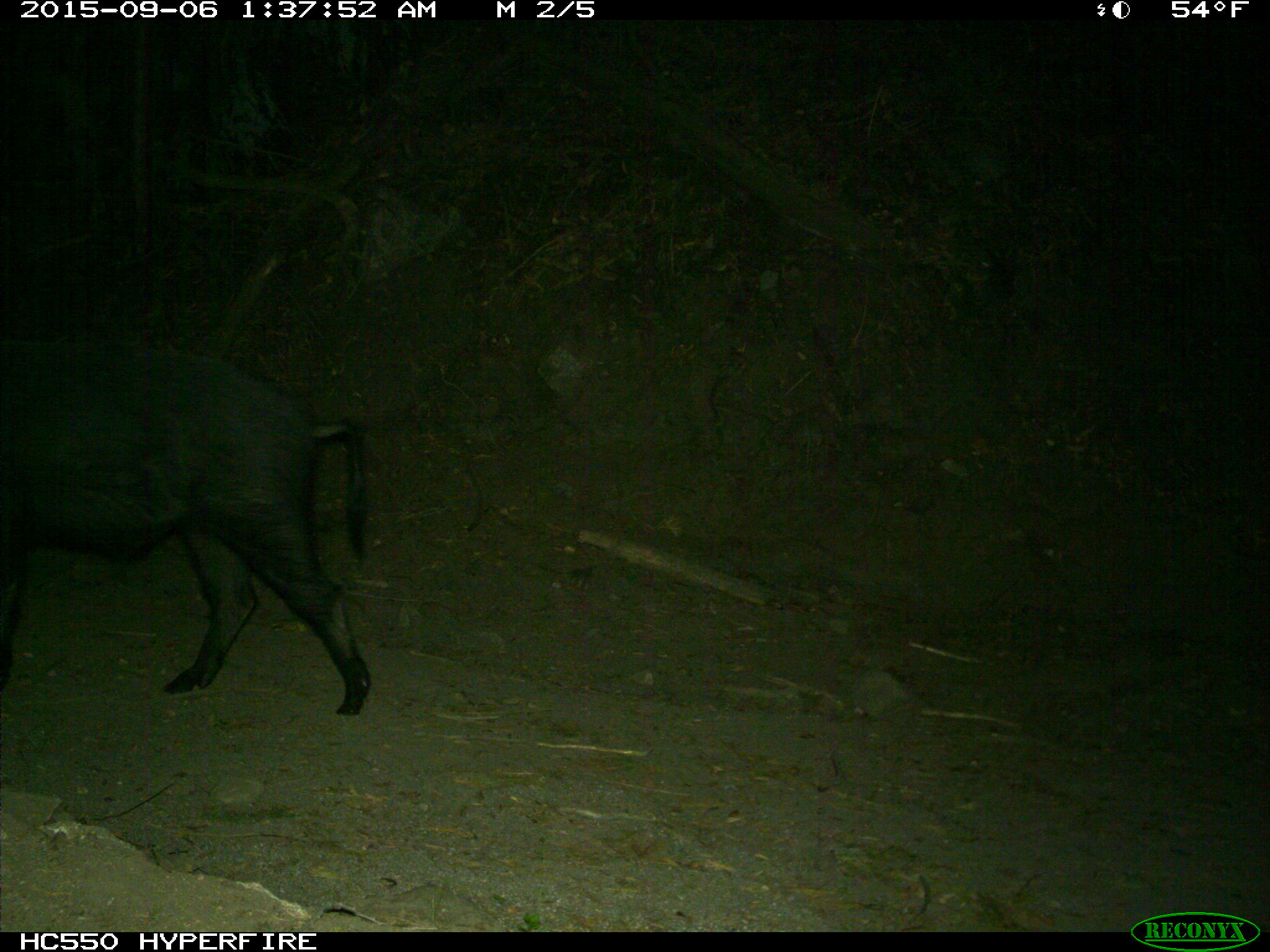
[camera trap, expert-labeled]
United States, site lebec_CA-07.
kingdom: Animalia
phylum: Chordata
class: Mammalia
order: Artiodactyla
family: Suidae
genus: Sus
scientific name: Sus scrofa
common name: wild boar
Sus scrofa (wild boar).